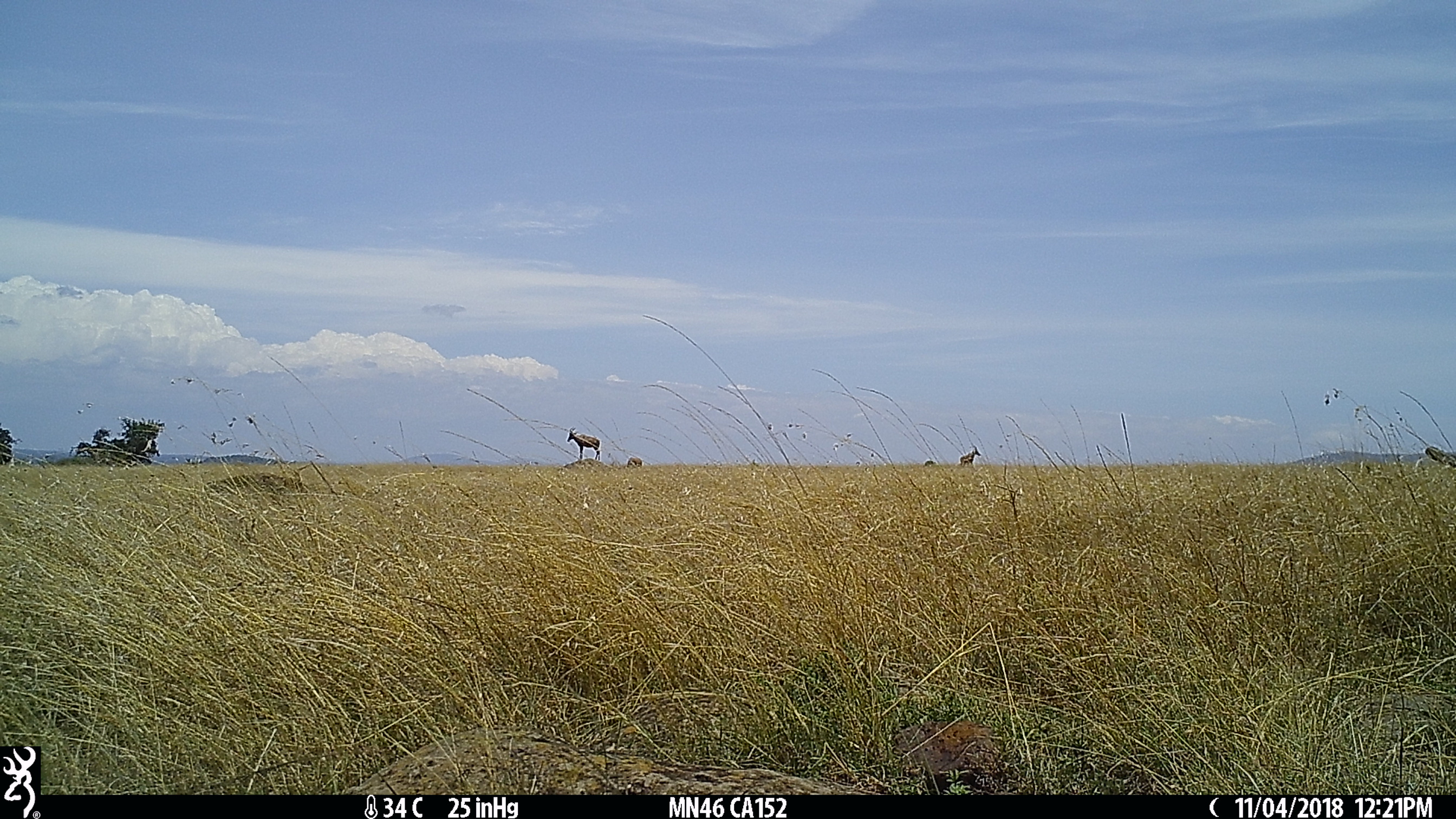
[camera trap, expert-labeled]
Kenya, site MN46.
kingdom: Animalia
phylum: Chordata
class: Mammalia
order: Artiodactyla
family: Bovidae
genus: Damaliscus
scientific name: Damaliscus lunatus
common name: topi